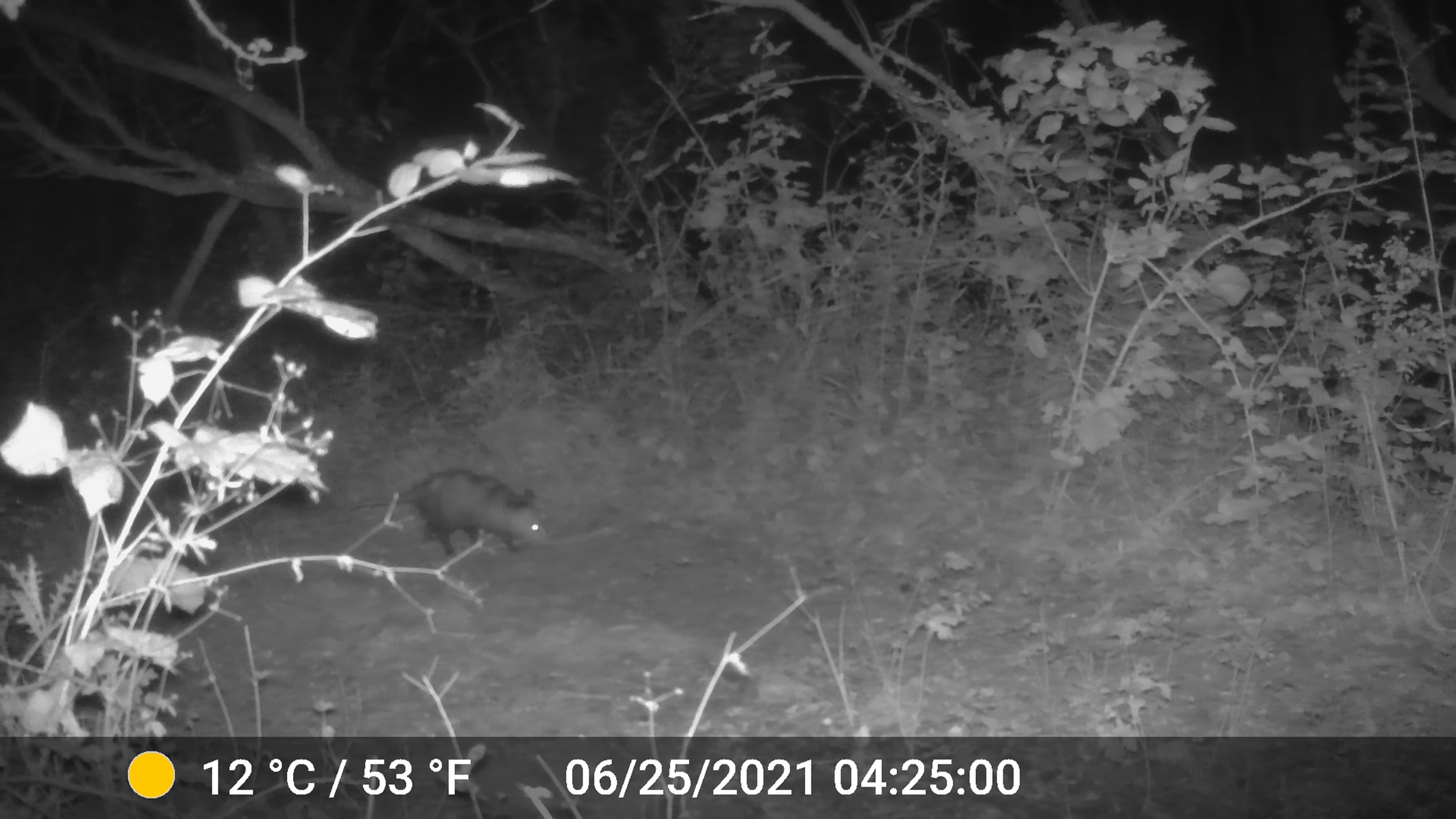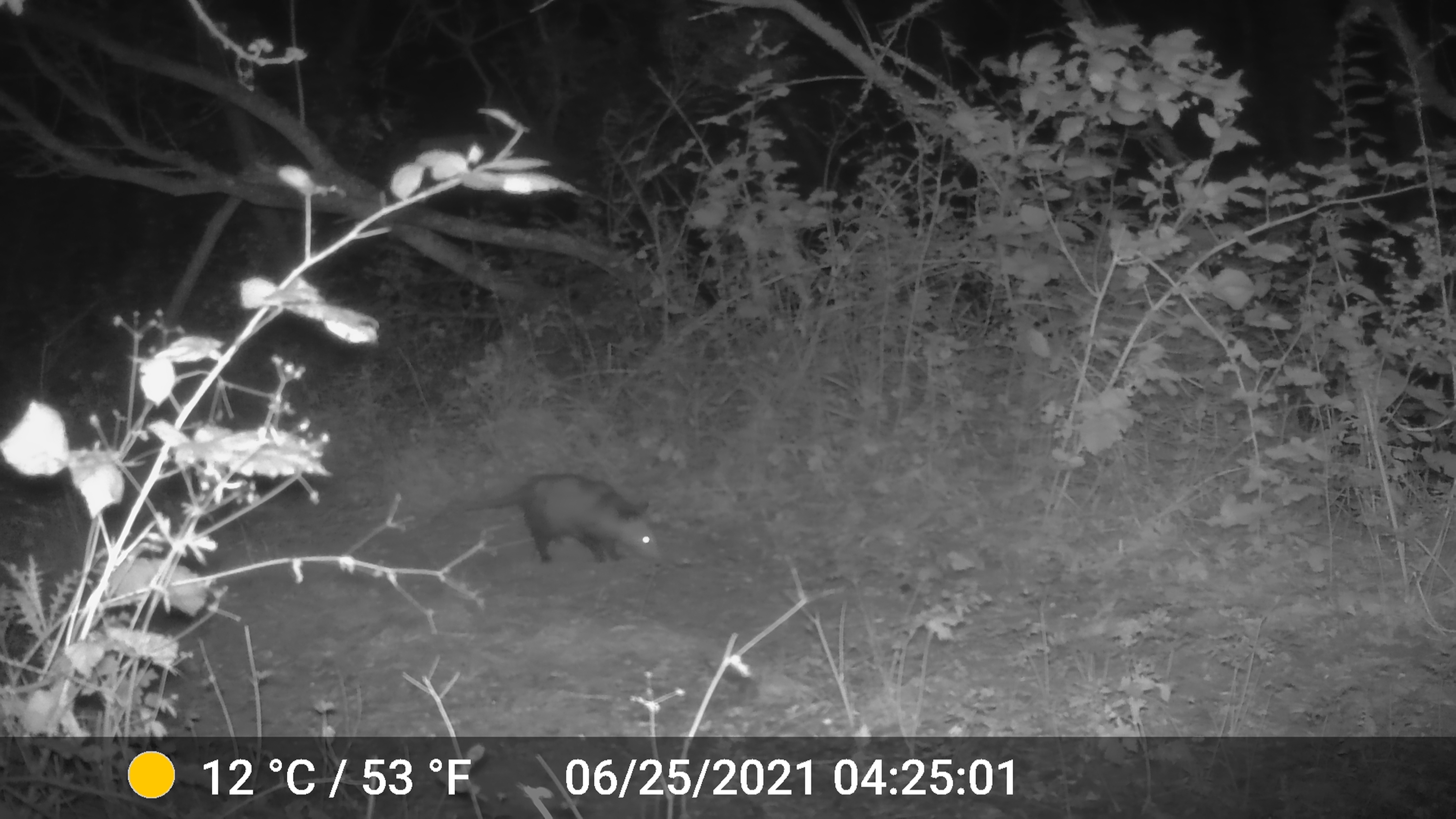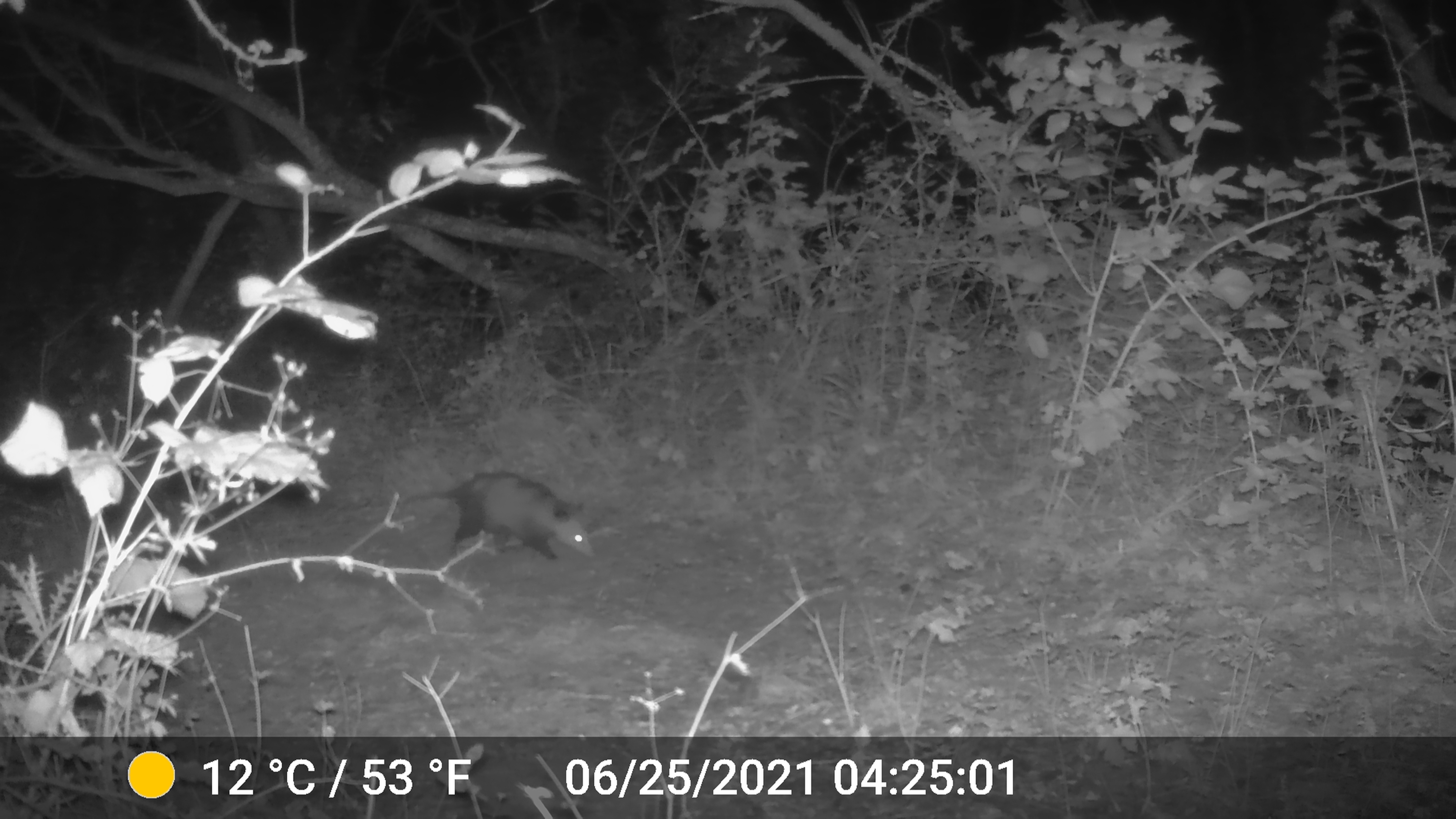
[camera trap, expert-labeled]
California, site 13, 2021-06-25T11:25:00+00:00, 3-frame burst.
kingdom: Animalia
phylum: Chordata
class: Mammalia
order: Didelphimorphia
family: Didelphidae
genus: Didelphis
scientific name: Didelphis virginiana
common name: virginia opossum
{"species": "virginia opossum (Didelphis virginiana)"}